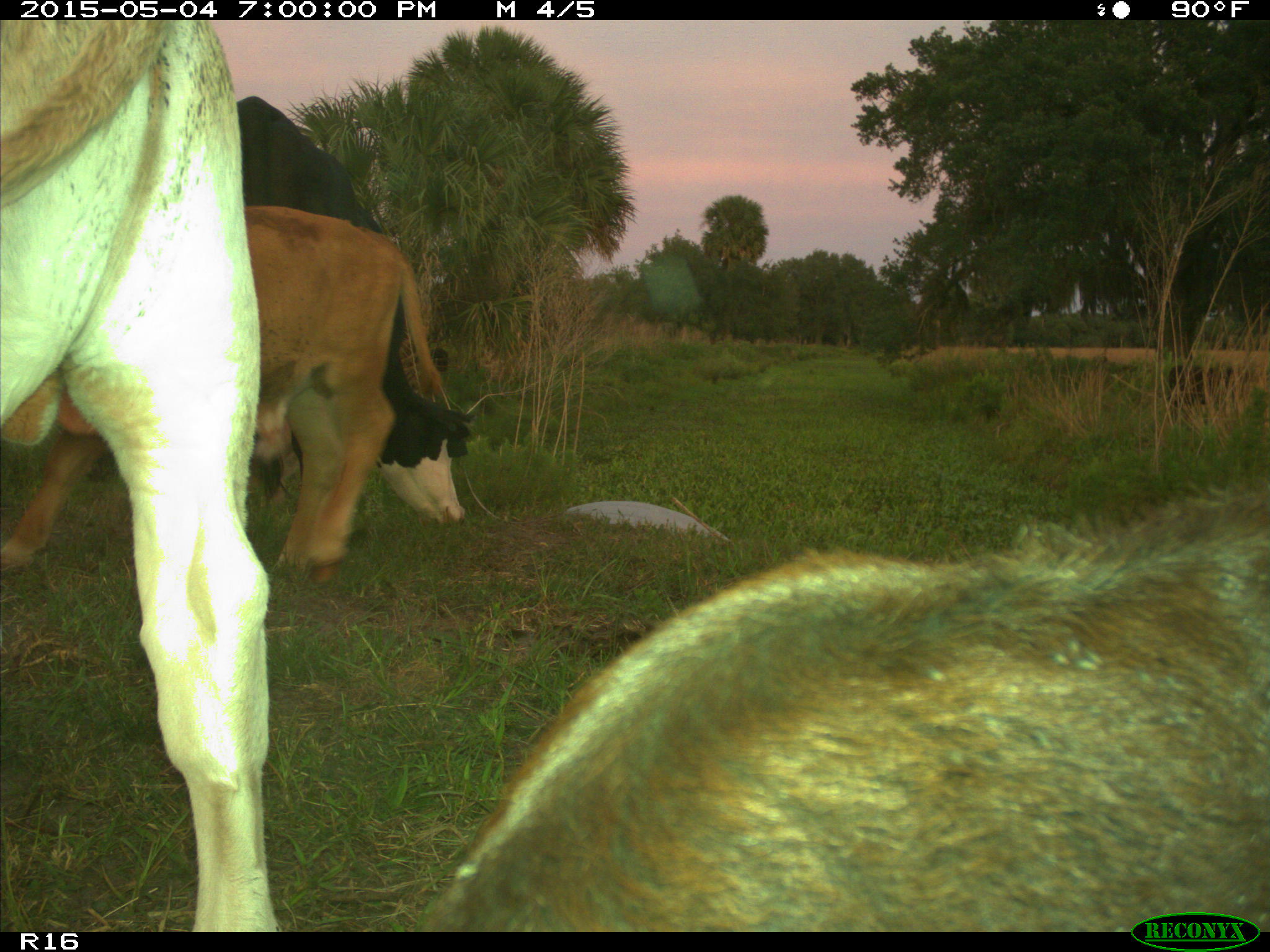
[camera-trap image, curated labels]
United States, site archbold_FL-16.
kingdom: Animalia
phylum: Chordata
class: Mammalia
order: Artiodactyla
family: Bovidae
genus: Bos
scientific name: Bos taurus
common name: domestic cow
Bos taurus (domestic cow).